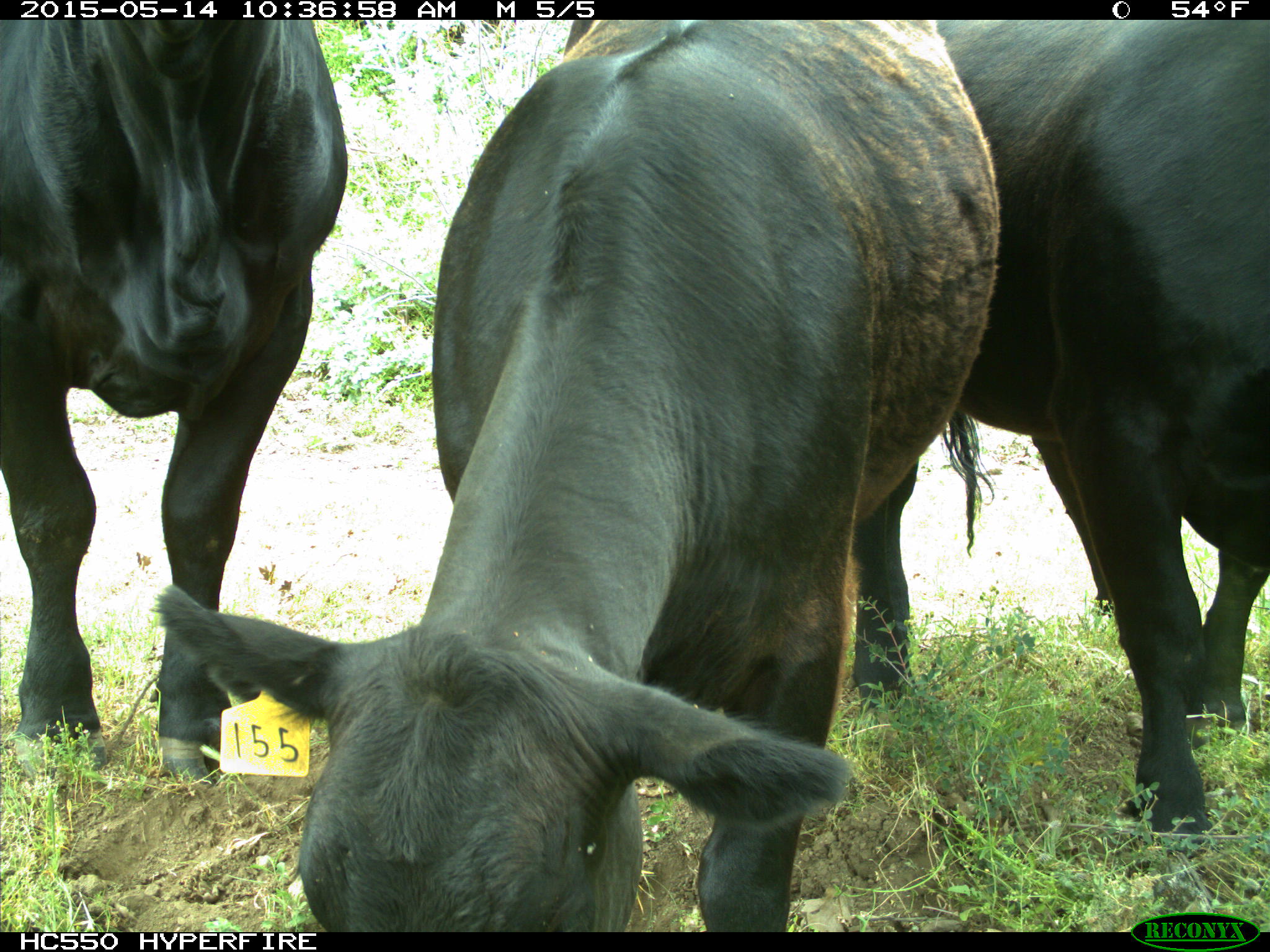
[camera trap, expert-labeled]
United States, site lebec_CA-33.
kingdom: Animalia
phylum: Chordata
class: Mammalia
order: Artiodactyla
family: Bovidae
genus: Bos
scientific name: Bos taurus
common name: domestic cow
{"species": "Bos taurus (domestic cow)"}